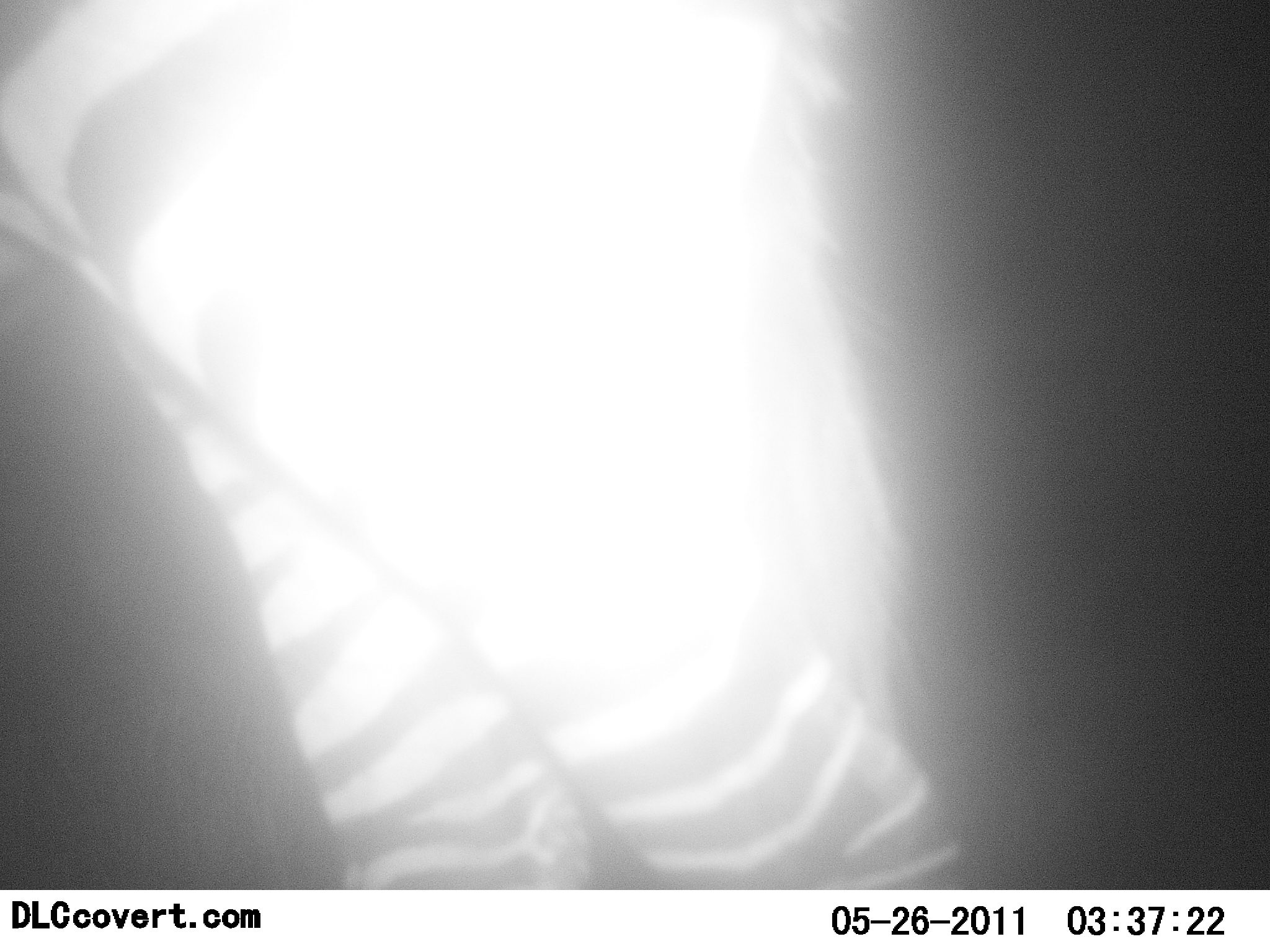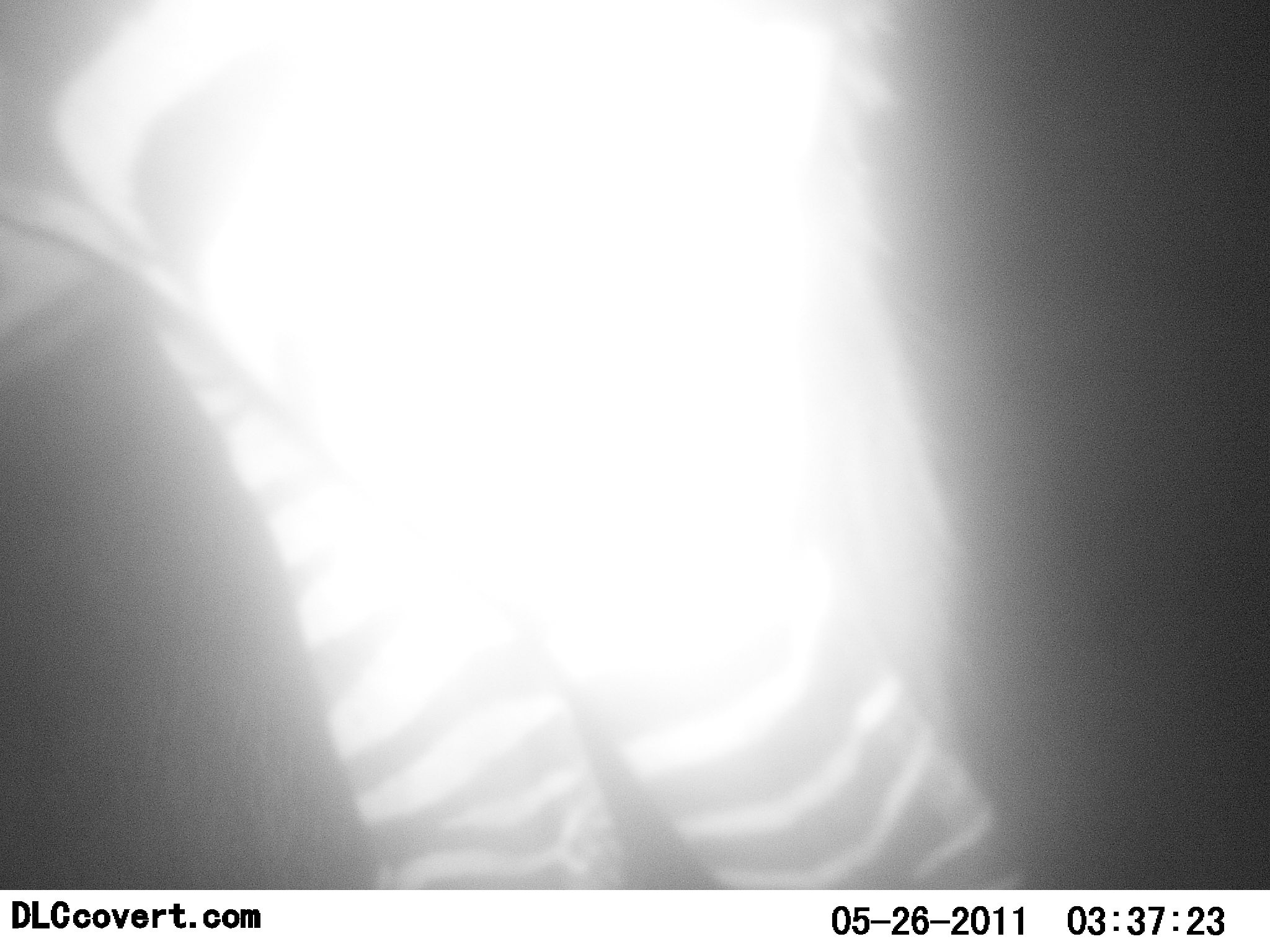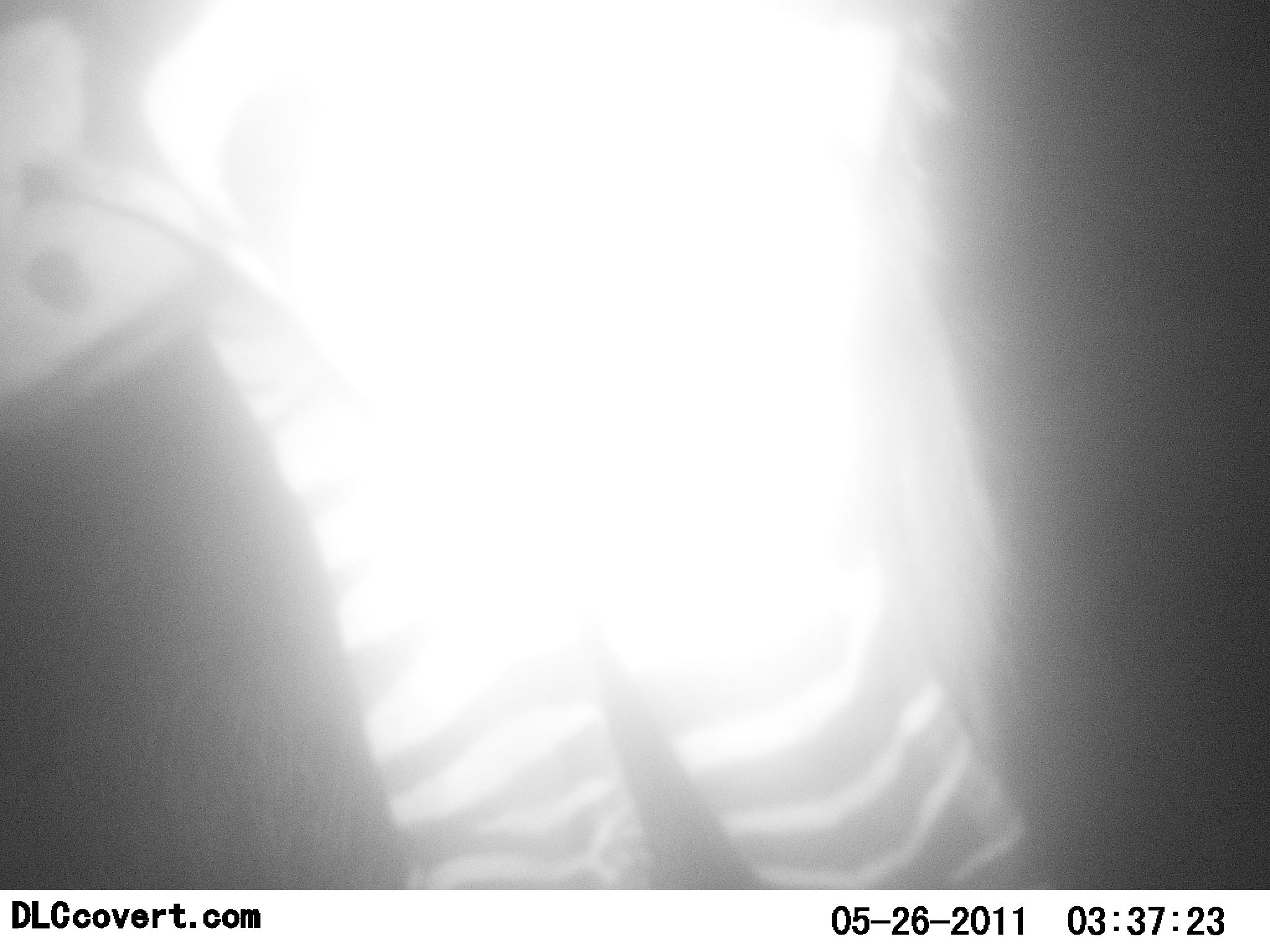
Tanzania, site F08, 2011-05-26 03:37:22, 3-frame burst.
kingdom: Animalia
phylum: Chordata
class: Mammalia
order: Perissodactyla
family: Equidae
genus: Equus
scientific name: Equus quagga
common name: plains zebra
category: zebra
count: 1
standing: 75%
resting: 0%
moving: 25%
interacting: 0%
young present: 0%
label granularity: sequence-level